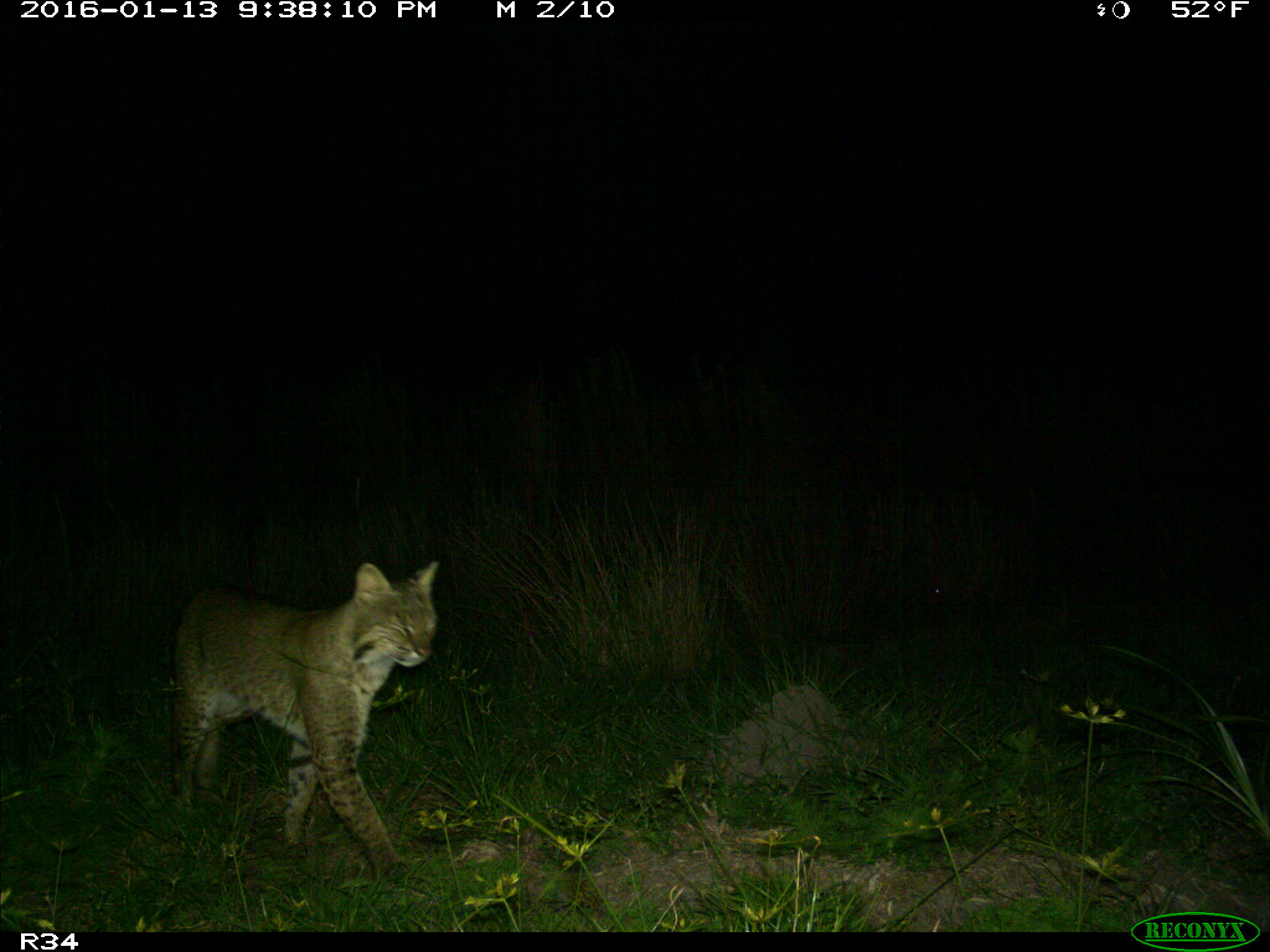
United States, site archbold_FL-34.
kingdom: Animalia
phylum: Chordata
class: Mammalia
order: Carnivora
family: Felidae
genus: Lynx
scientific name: Lynx rufus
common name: bobcat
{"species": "Lynx rufus (bobcat)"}